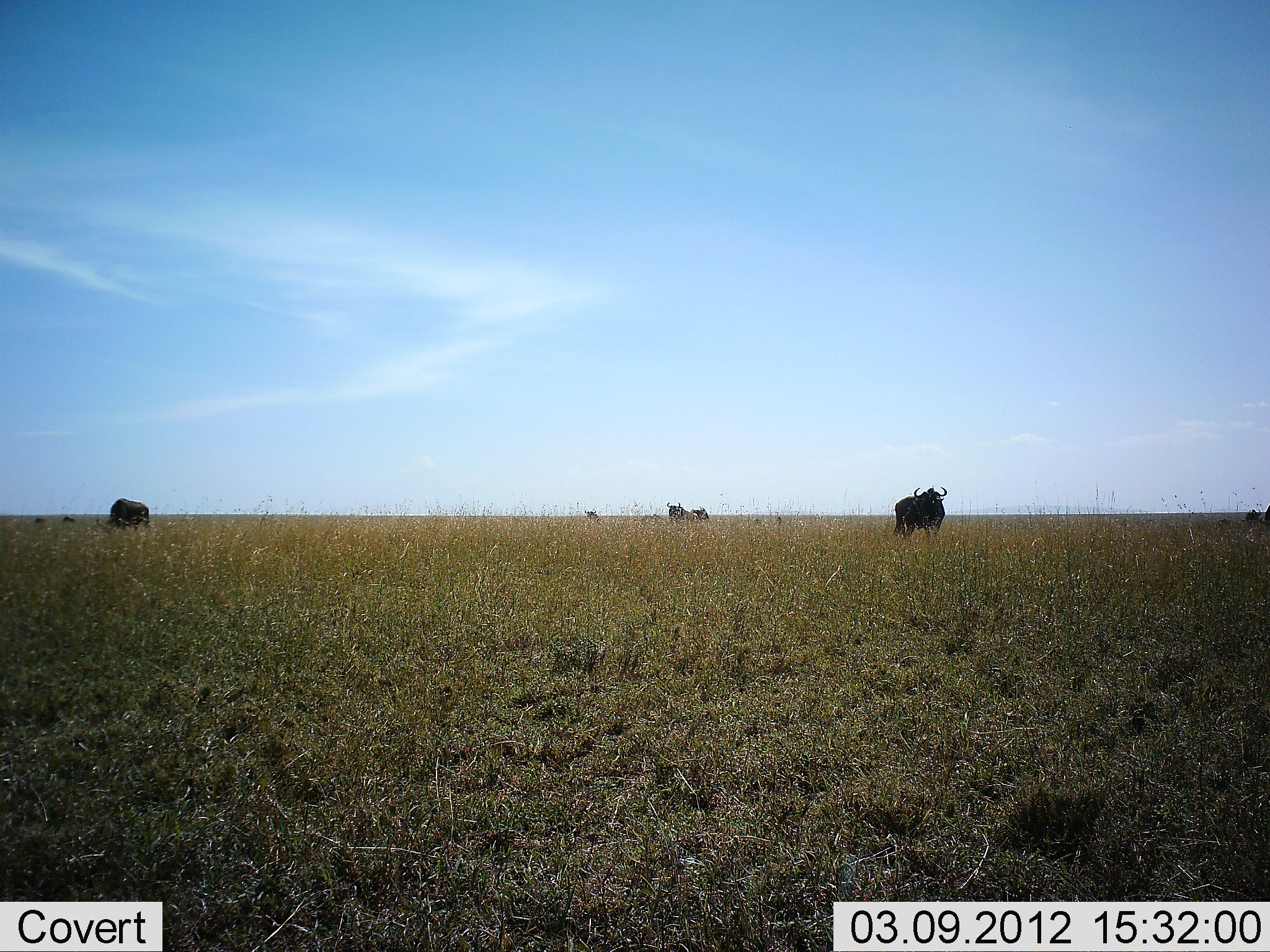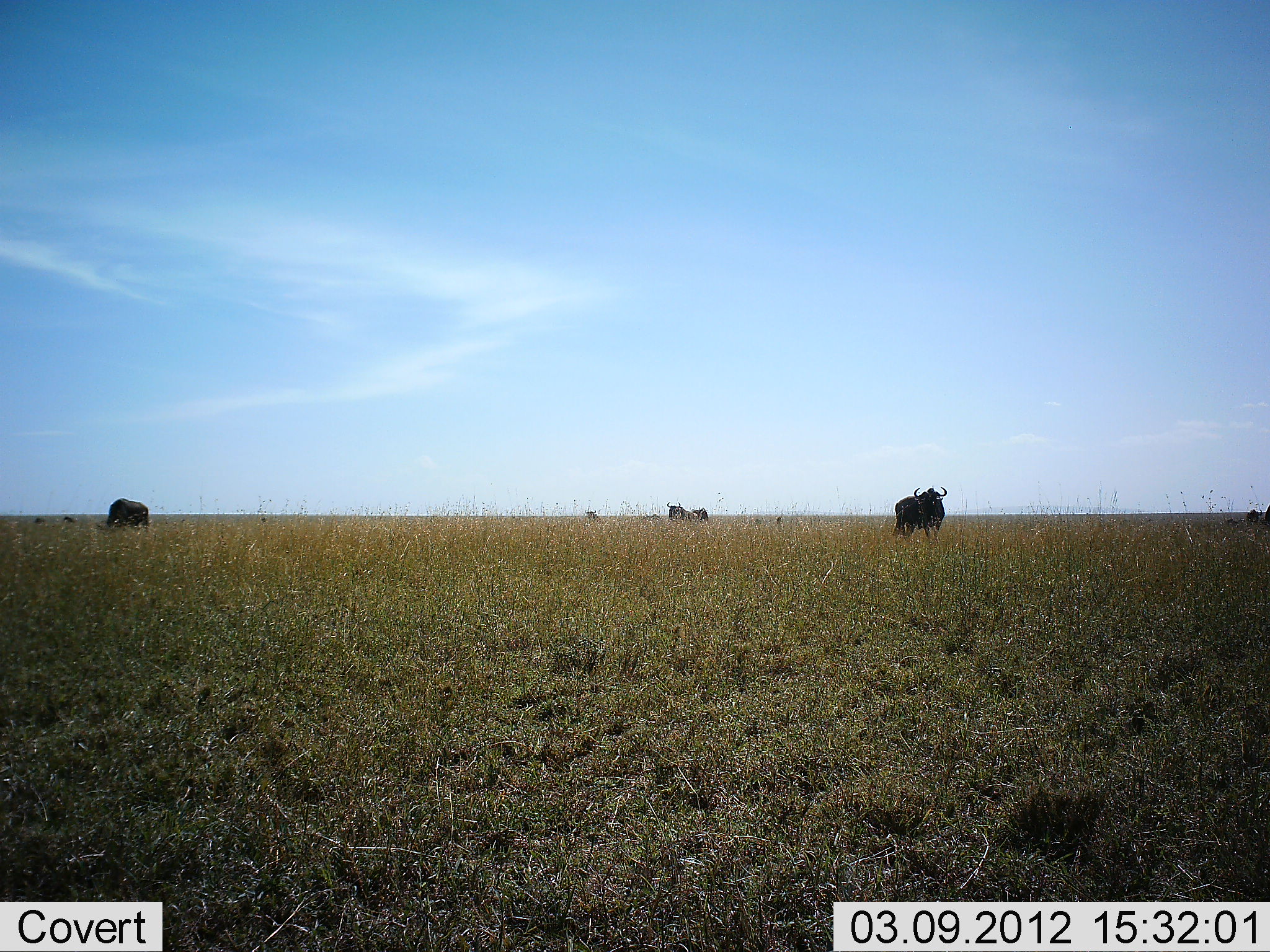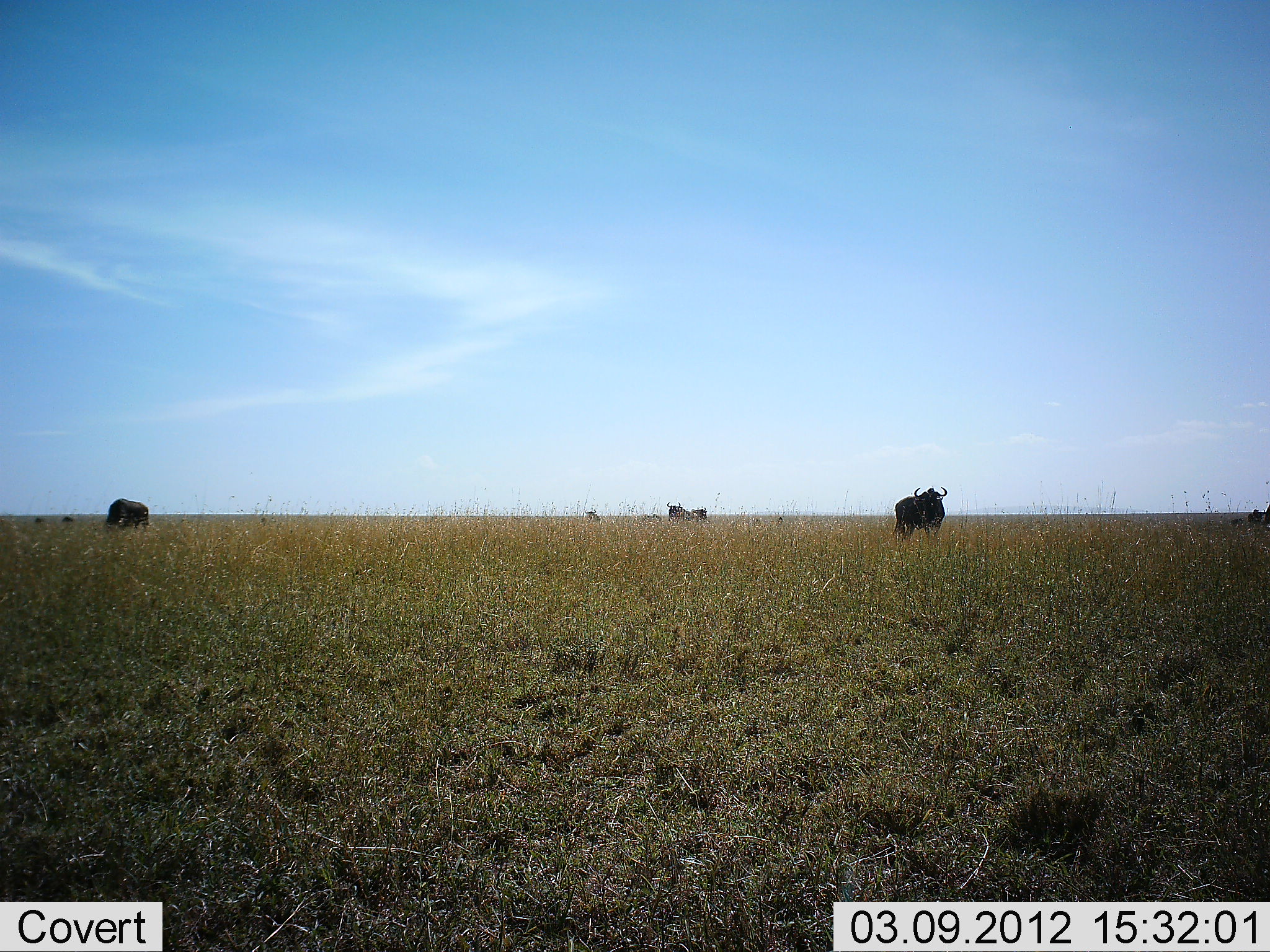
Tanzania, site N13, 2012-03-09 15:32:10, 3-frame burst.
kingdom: Animalia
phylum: Chordata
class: Mammalia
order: Artiodactyla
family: Bovidae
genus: Connochaetes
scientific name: Connochaetes taurinus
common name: blue wildebeest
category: wildebeest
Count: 5.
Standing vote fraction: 88%.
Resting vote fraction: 12%.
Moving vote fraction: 0%.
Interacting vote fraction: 0%.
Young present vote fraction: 0%.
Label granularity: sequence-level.